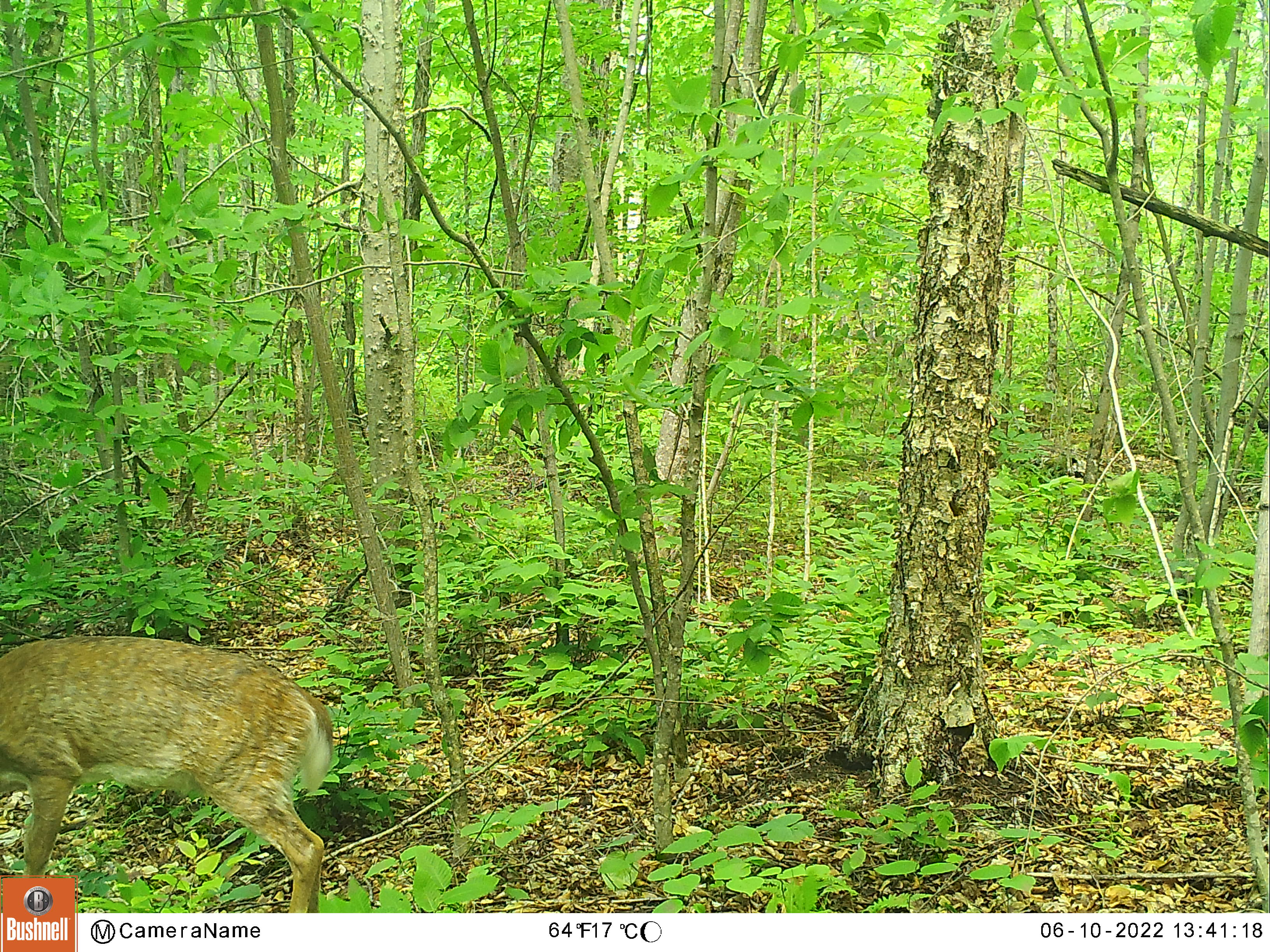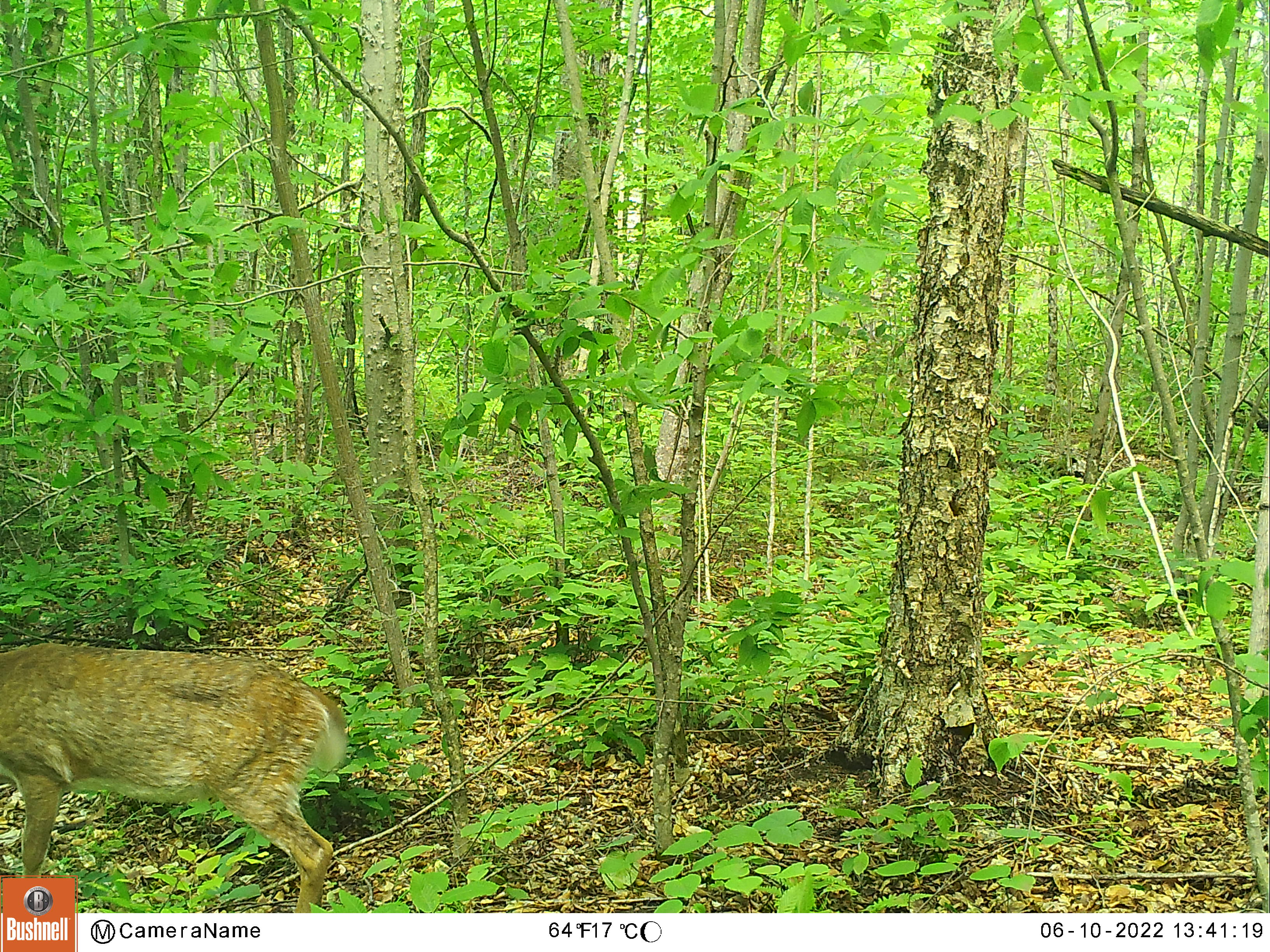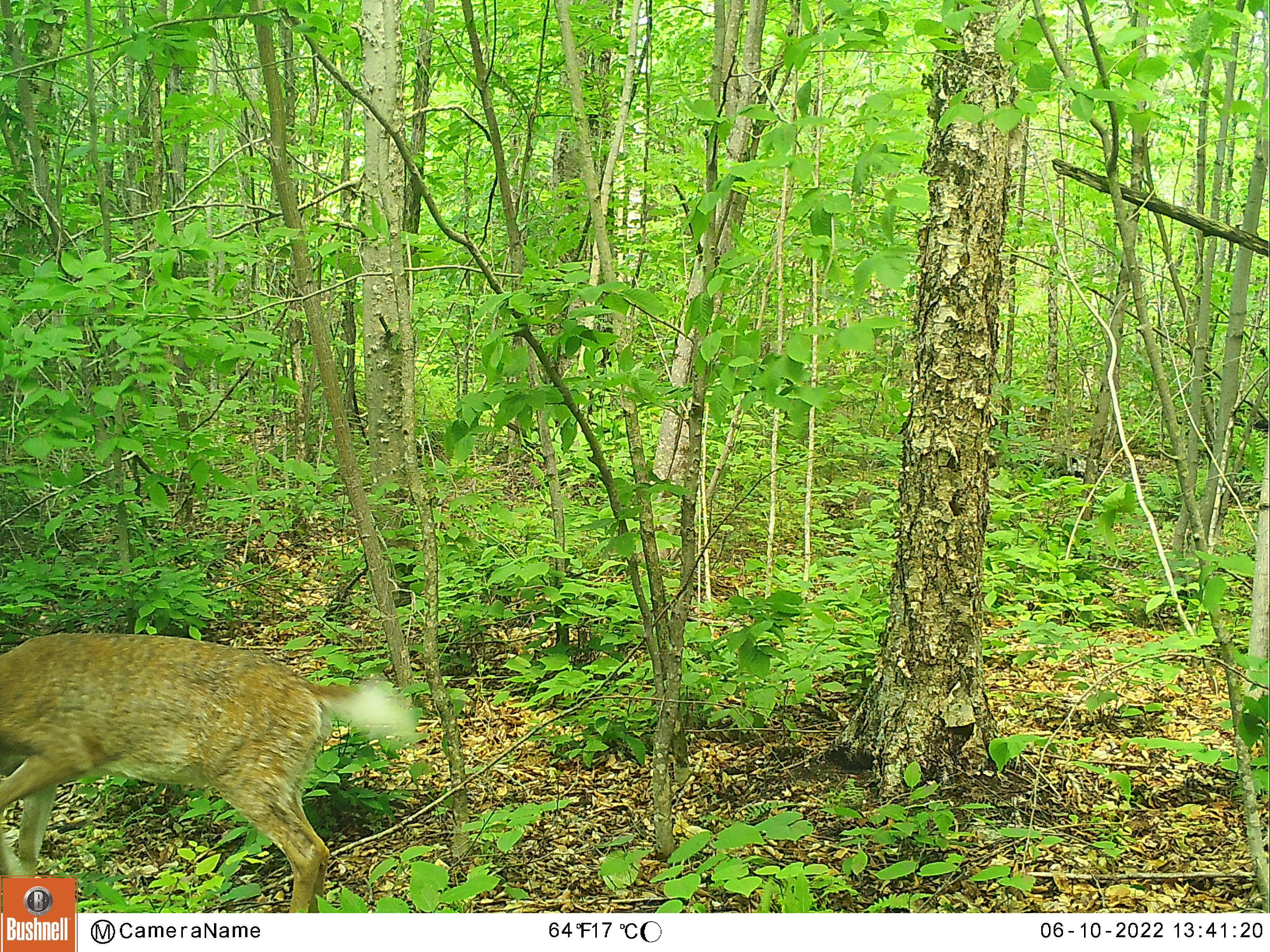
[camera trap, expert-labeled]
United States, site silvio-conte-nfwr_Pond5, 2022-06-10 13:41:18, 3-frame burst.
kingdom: Animalia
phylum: Chordata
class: Mammalia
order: Artiodactyla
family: Cervidae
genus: Odocoileus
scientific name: Odocoileus virginianus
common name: white-tailed deer